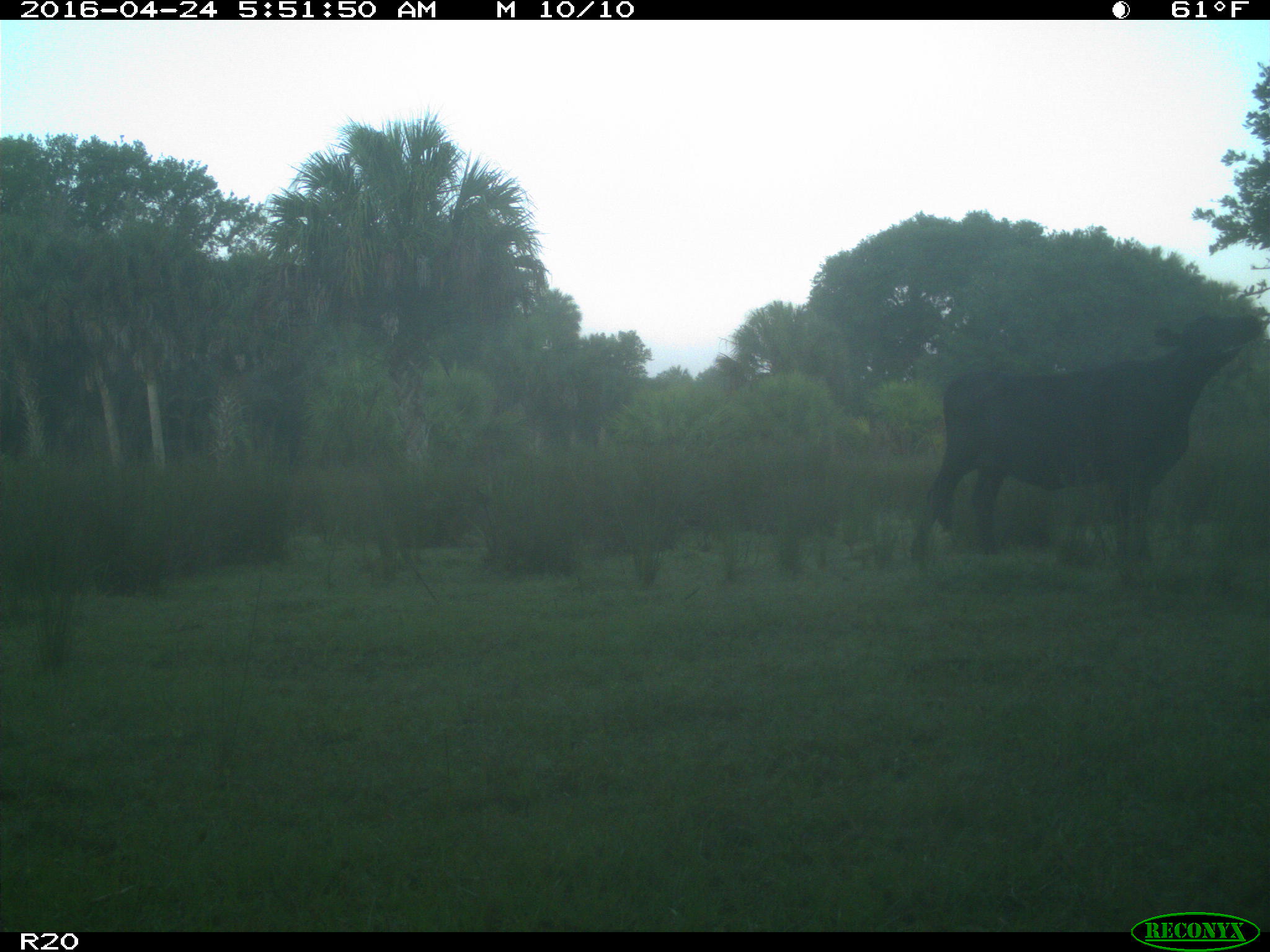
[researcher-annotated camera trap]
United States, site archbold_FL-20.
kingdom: Animalia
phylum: Chordata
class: Mammalia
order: Artiodactyla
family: Bovidae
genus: Bos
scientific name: Bos taurus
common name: domestic cow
Bos taurus (domestic cow).